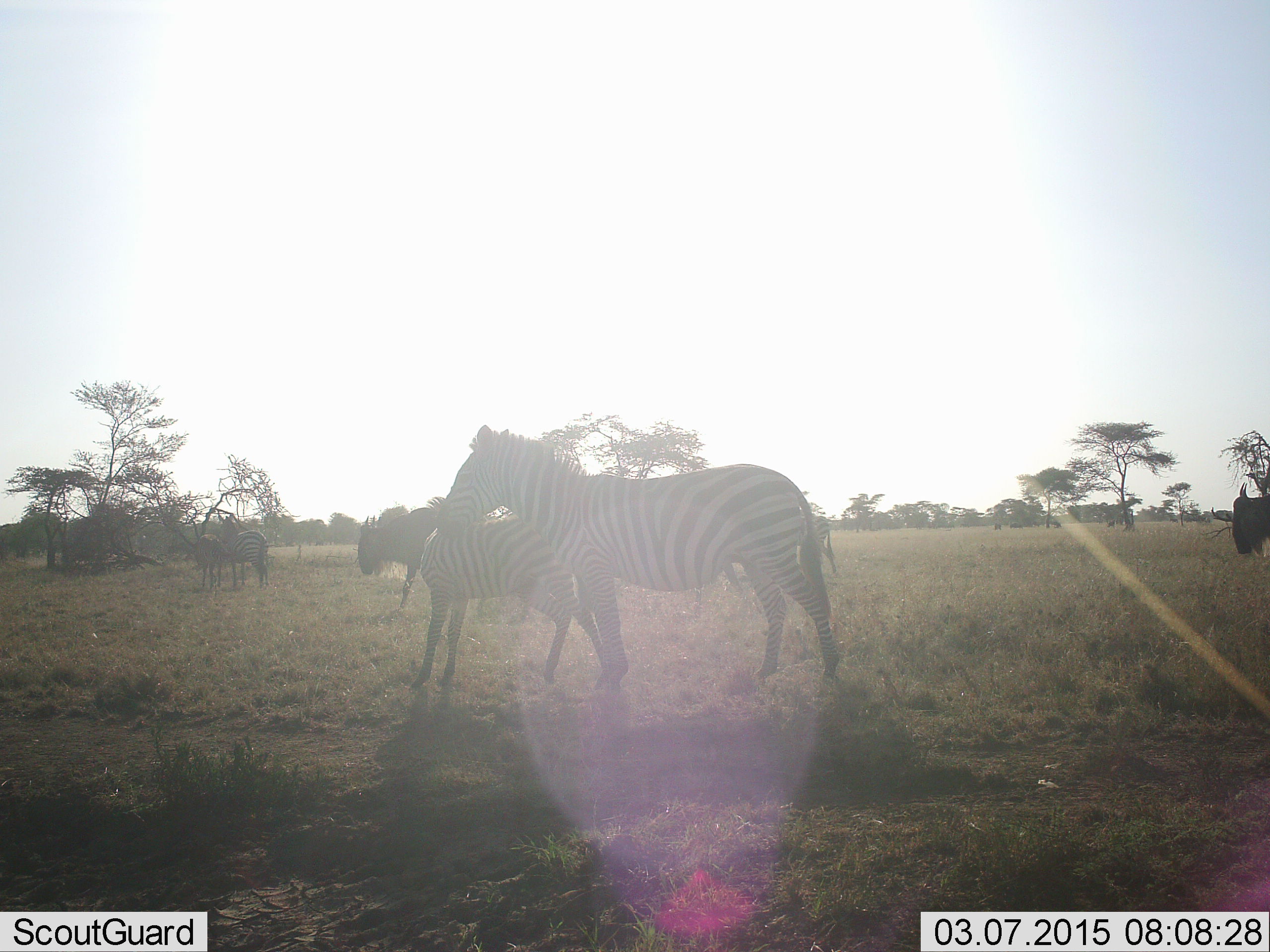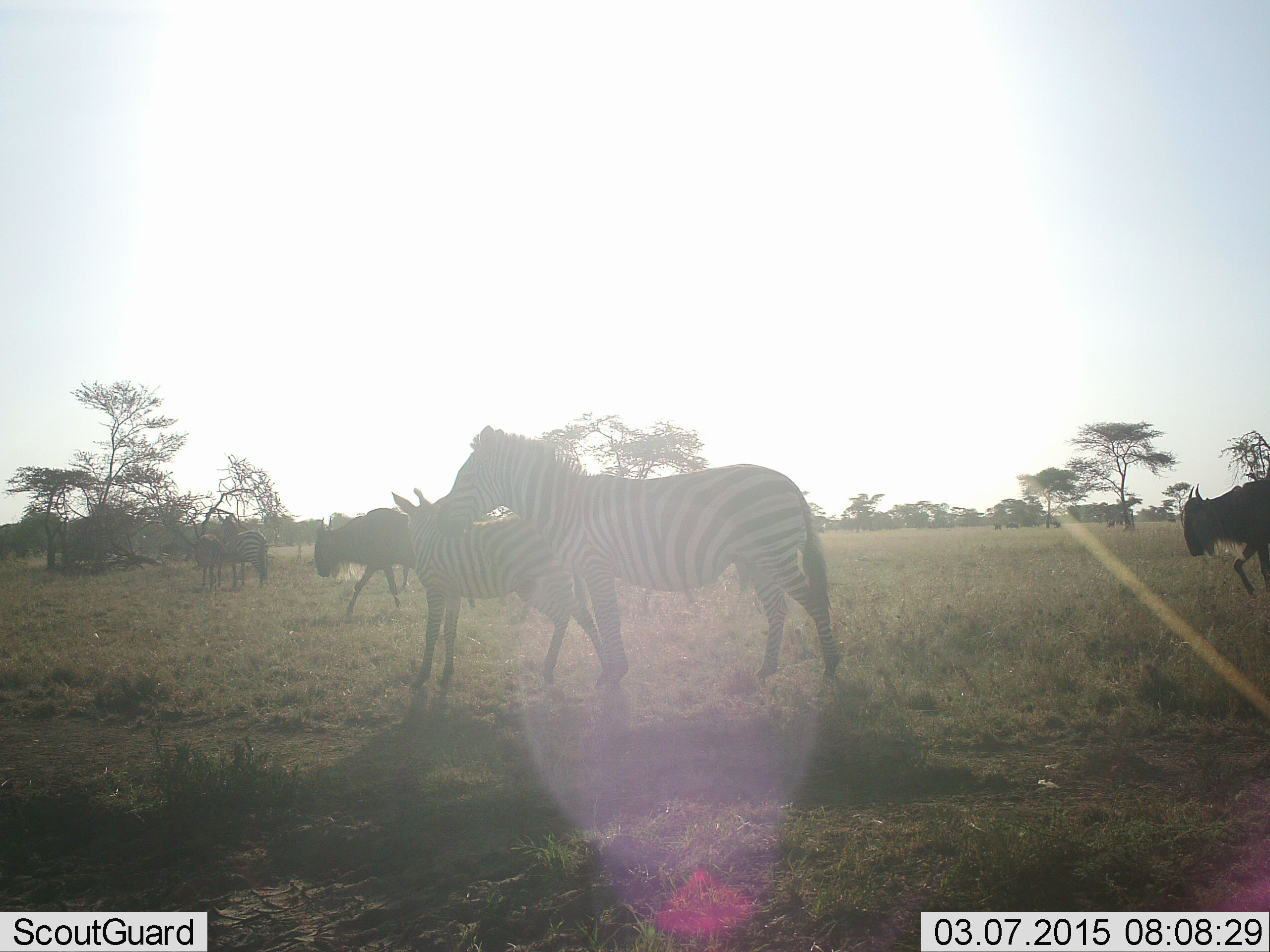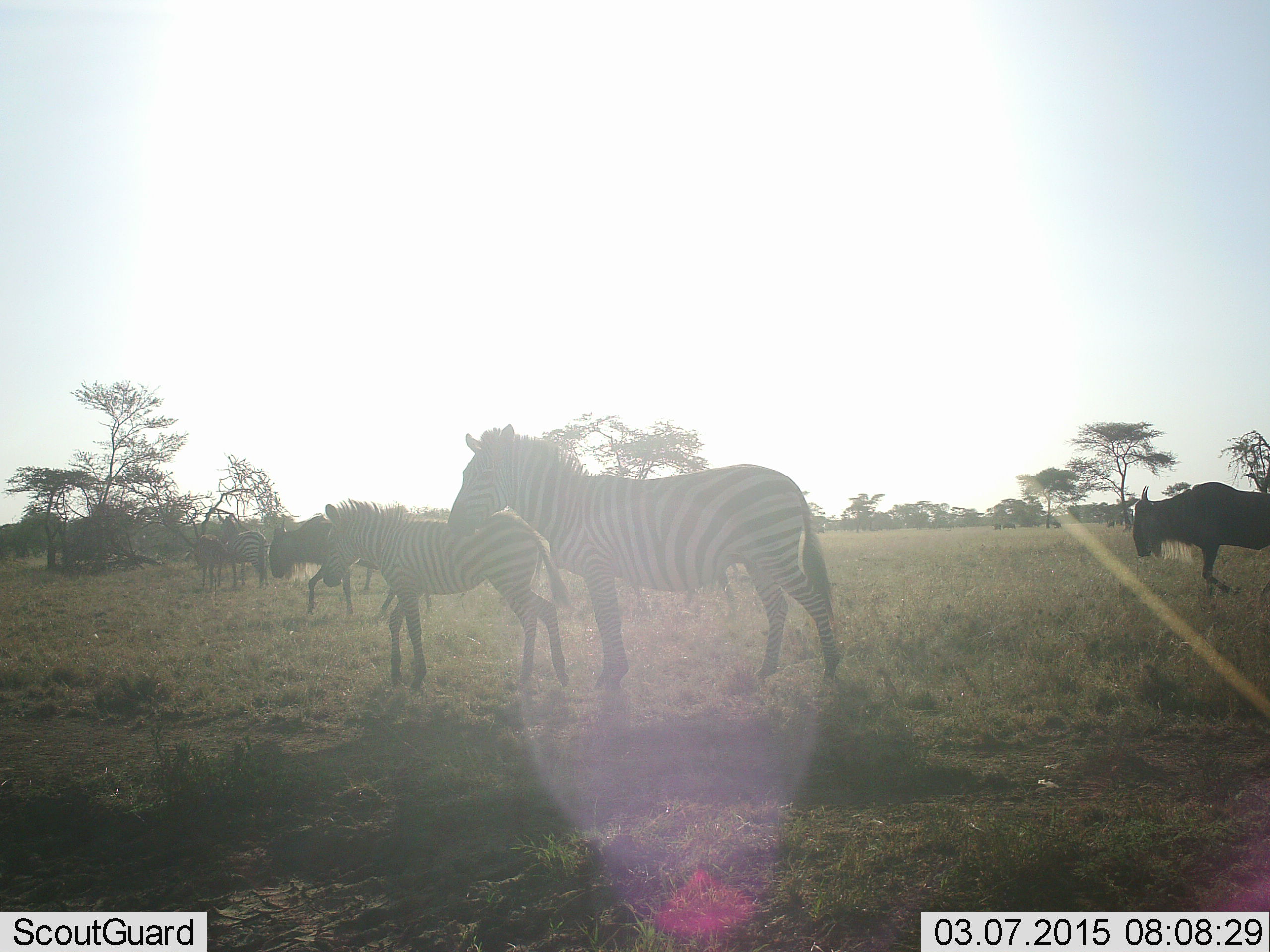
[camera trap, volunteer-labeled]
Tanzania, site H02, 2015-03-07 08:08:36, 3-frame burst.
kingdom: Animalia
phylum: Chordata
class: Mammalia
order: Artiodactyla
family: Bovidae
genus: Connochaetes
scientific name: Connochaetes taurinus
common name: blue wildebeest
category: wildebeest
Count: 3.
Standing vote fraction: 20%.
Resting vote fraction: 0%.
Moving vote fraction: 100%.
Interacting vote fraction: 0%.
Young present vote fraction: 0%.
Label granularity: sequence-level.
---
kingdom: Animalia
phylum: Chordata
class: Mammalia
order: Perissodactyla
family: Equidae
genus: Equus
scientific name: Equus quagga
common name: plains zebra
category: zebra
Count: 4.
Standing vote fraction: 67%.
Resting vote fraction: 0%.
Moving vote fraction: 67%.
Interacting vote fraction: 17%.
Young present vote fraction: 42%.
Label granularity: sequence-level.